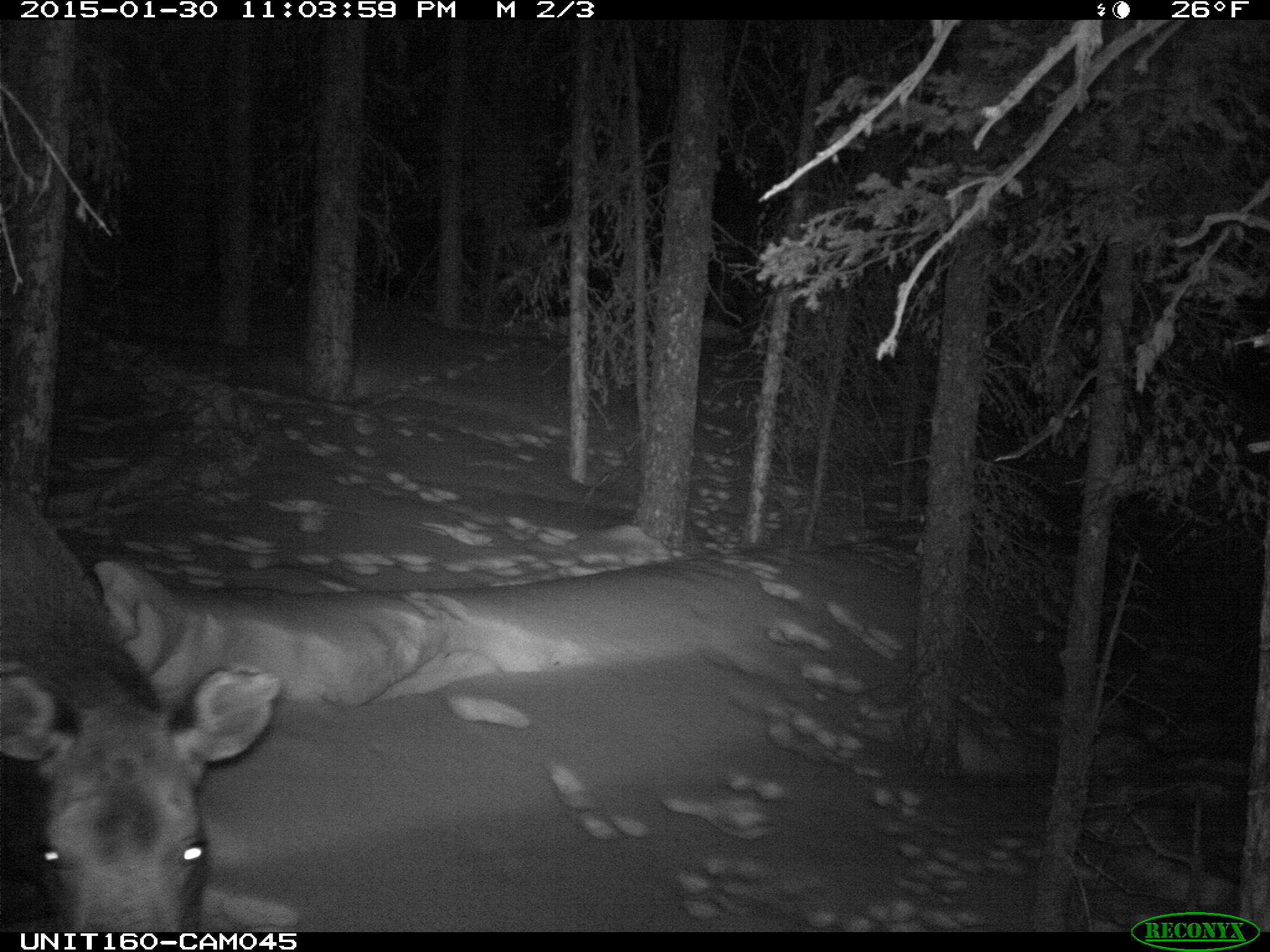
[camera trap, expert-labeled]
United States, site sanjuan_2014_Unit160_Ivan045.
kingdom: Animalia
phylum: Chordata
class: Mammalia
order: Artiodactyla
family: Cervidae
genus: Alces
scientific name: Alces alces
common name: moose